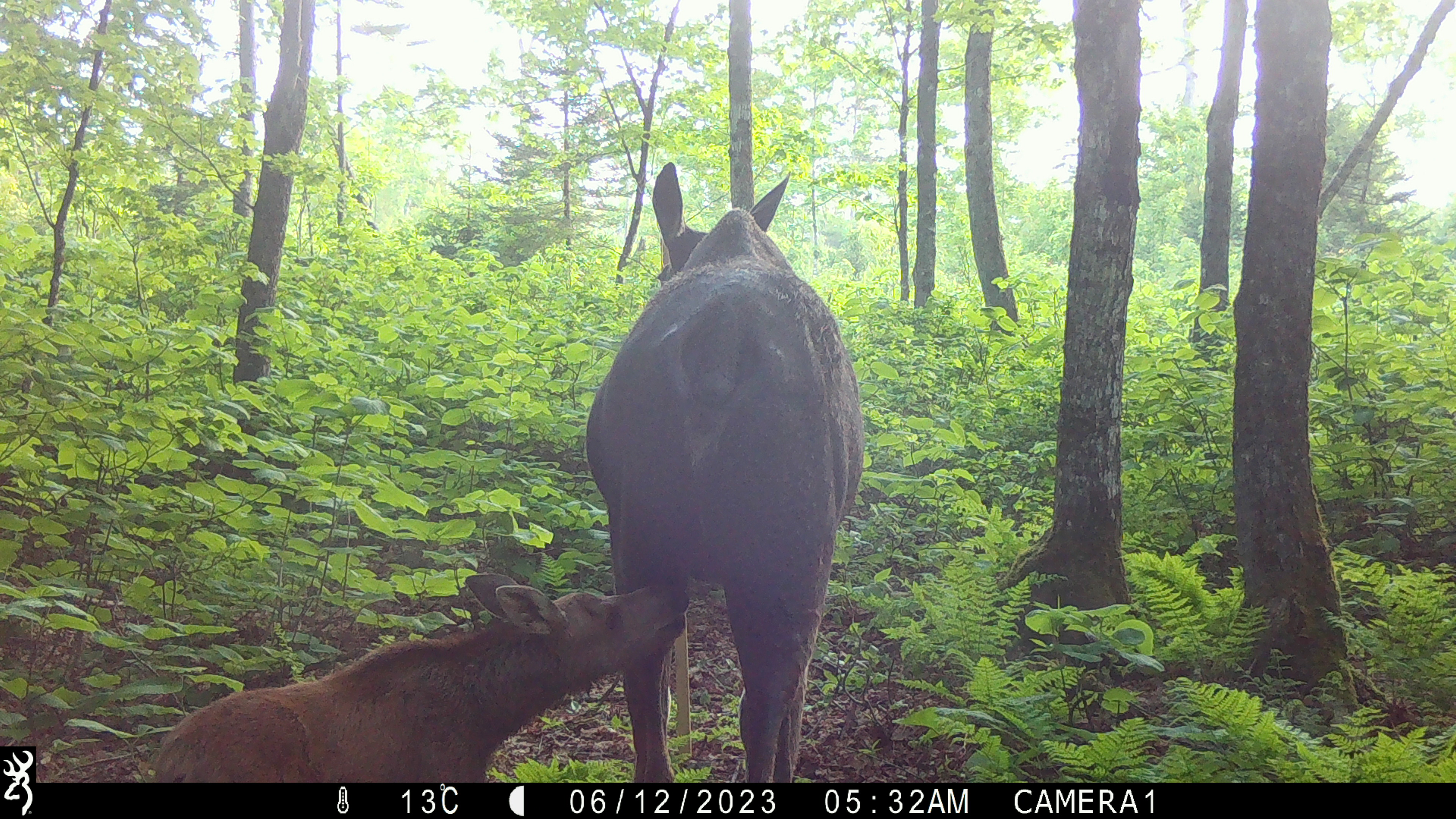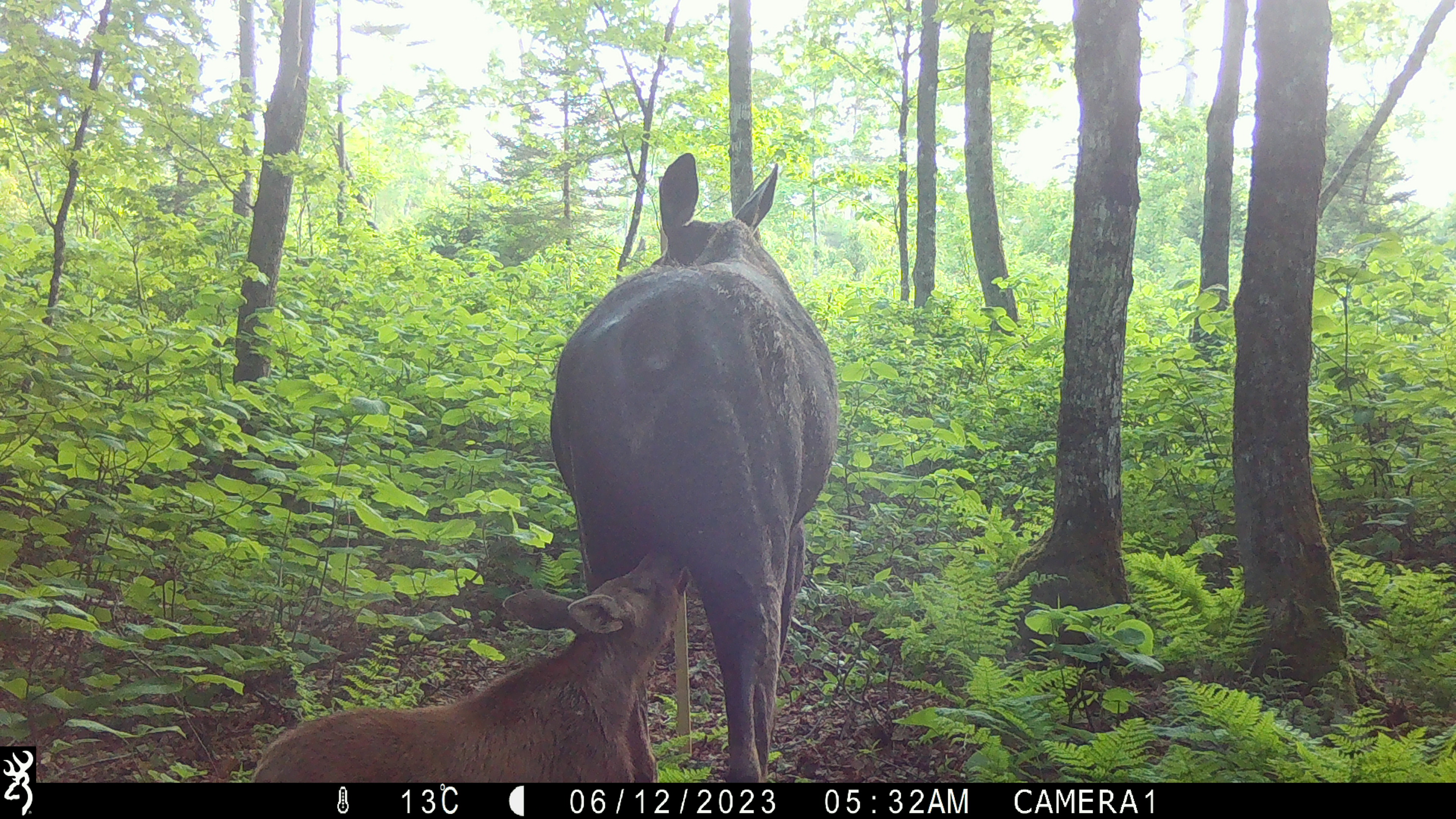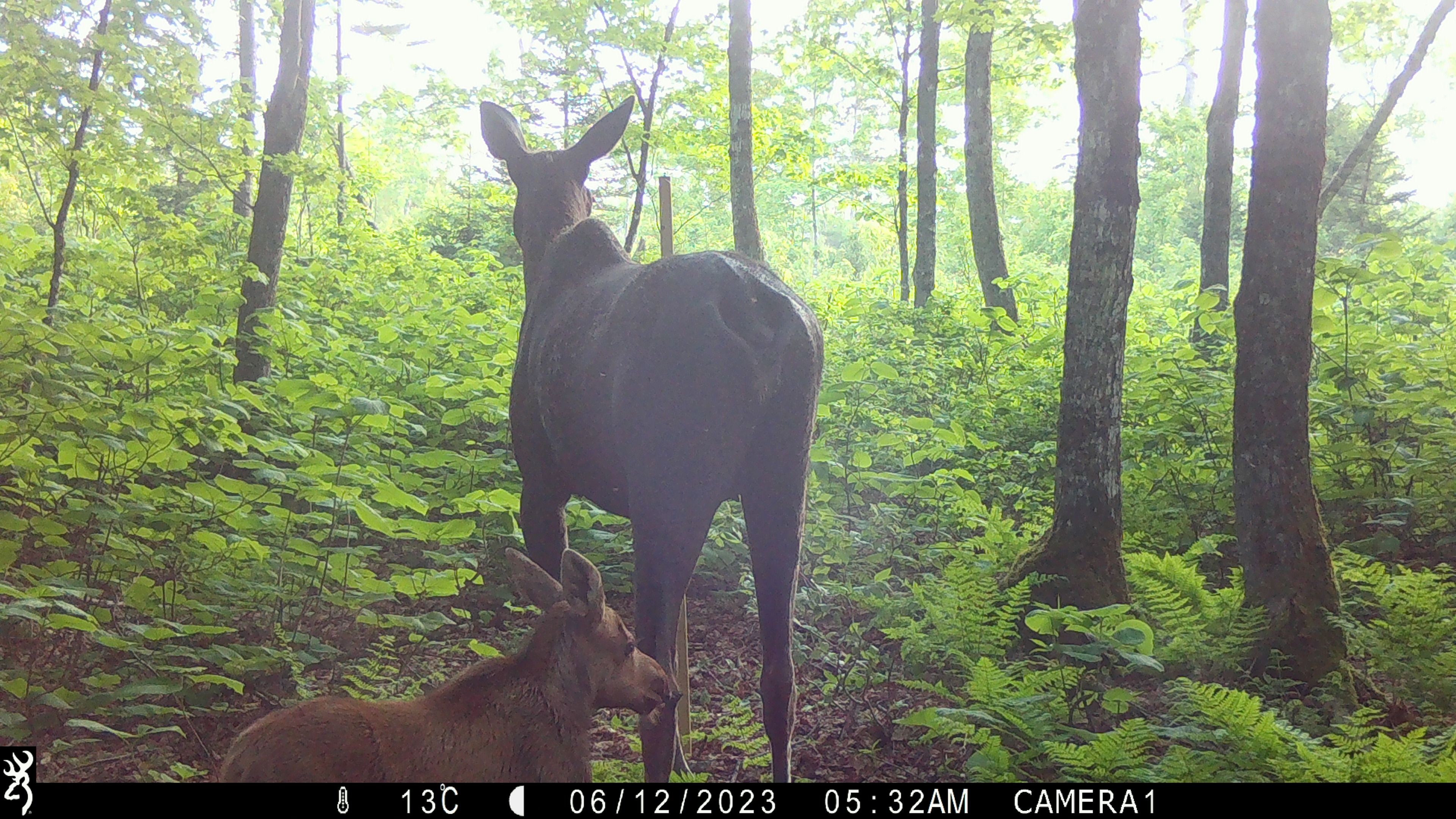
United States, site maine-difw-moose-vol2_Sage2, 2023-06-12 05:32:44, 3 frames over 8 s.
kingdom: Animalia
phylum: Chordata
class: Mammalia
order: Artiodactyla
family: Cervidae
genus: Alces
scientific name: Alces alces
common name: moose